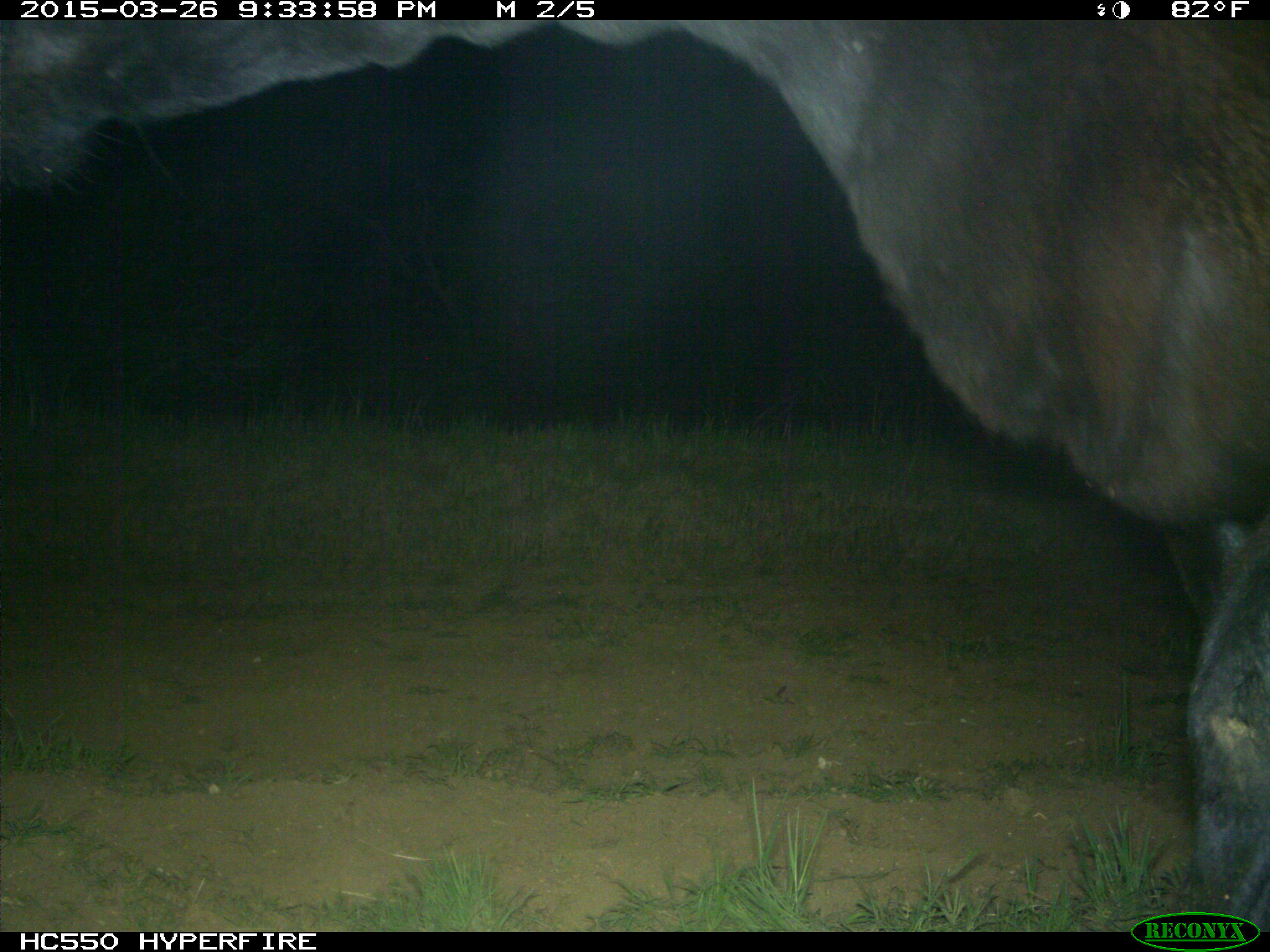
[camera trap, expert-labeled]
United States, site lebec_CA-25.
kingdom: Animalia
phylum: Chordata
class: Mammalia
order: Artiodactyla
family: Bovidae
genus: Bos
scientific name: Bos taurus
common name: domestic cow